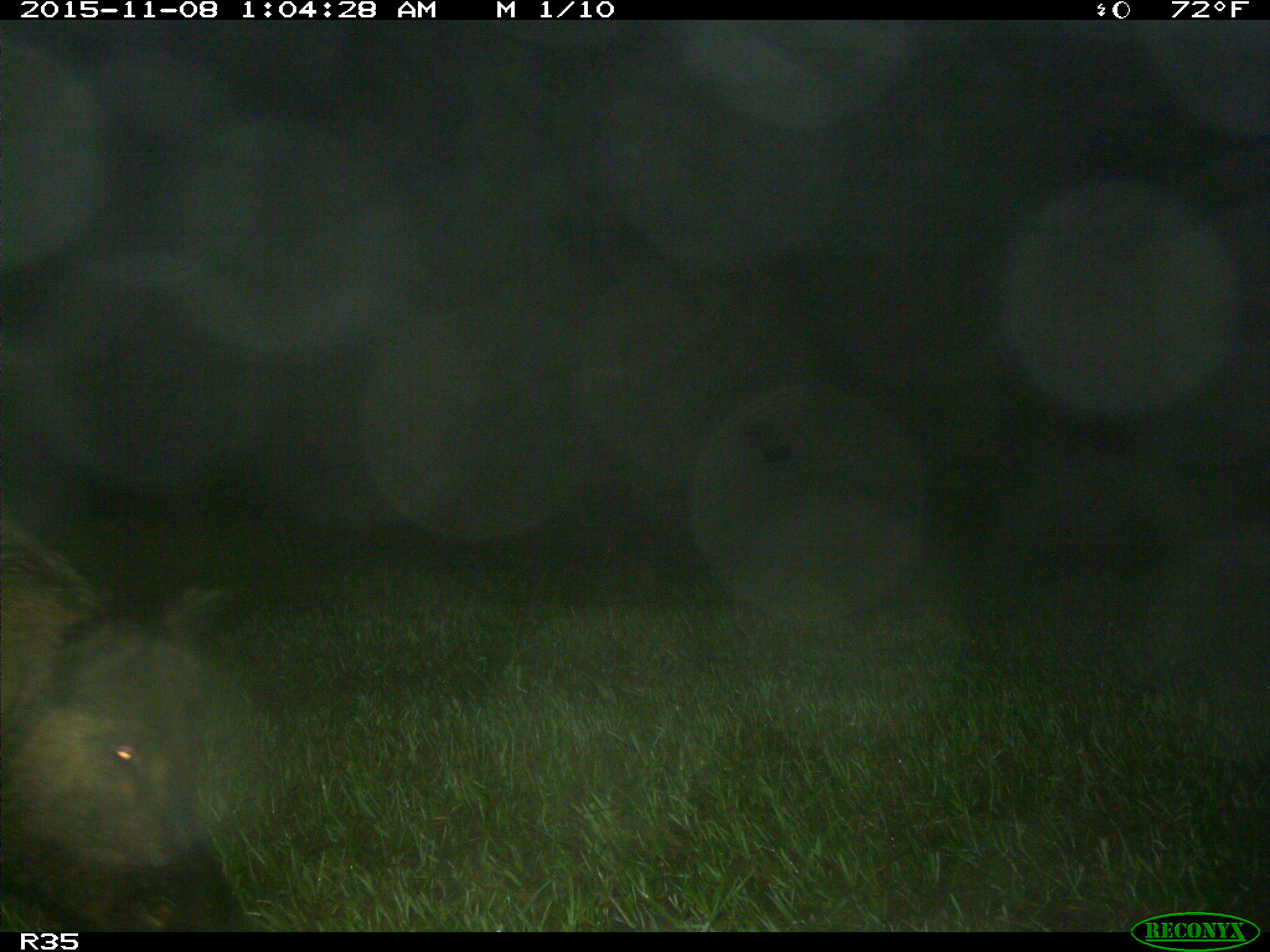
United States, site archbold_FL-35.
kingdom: Animalia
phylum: Chordata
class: Mammalia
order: Artiodactyla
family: Suidae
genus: Sus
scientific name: Sus scrofa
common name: wild boar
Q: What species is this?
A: Sus scrofa (wild boar).